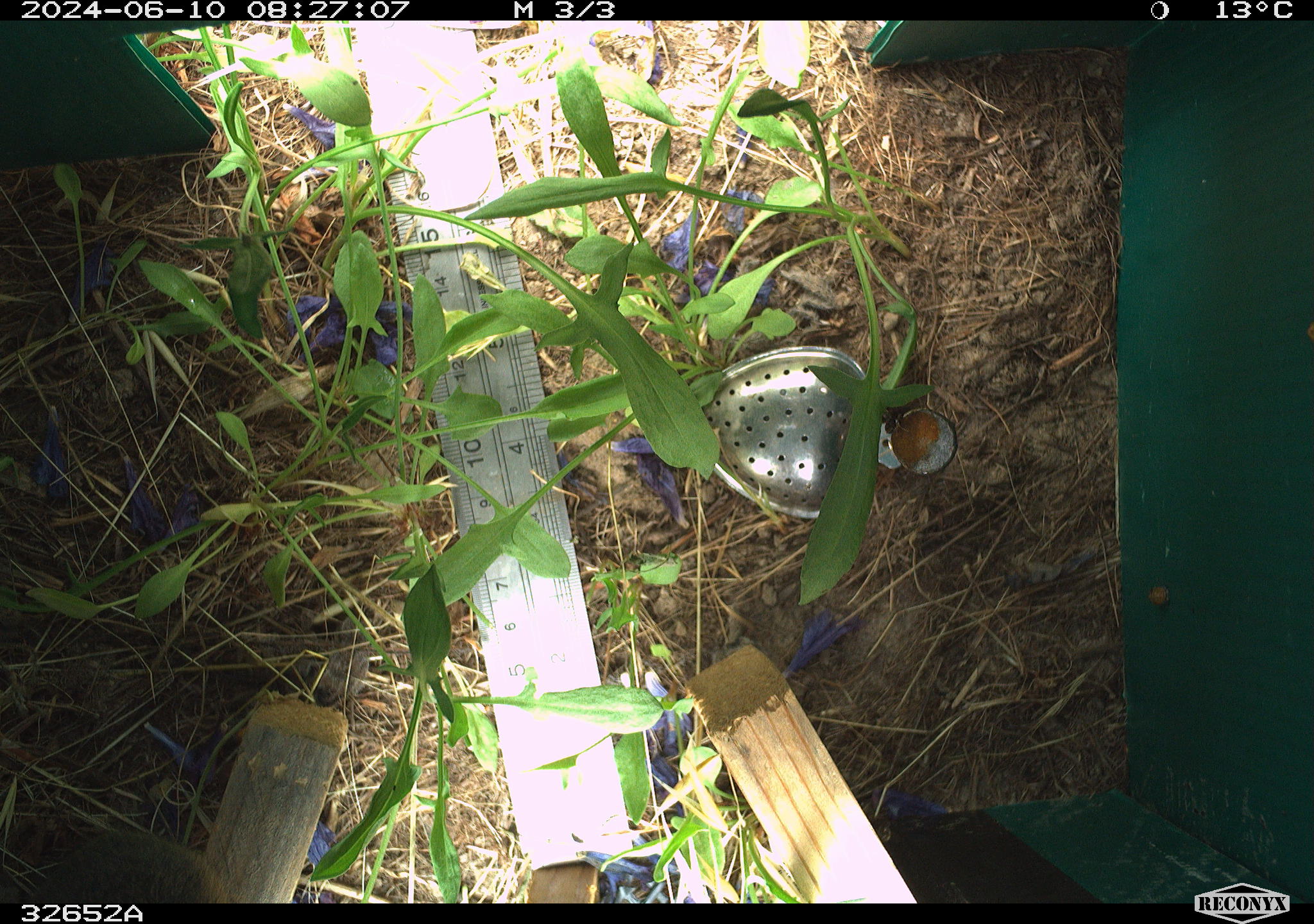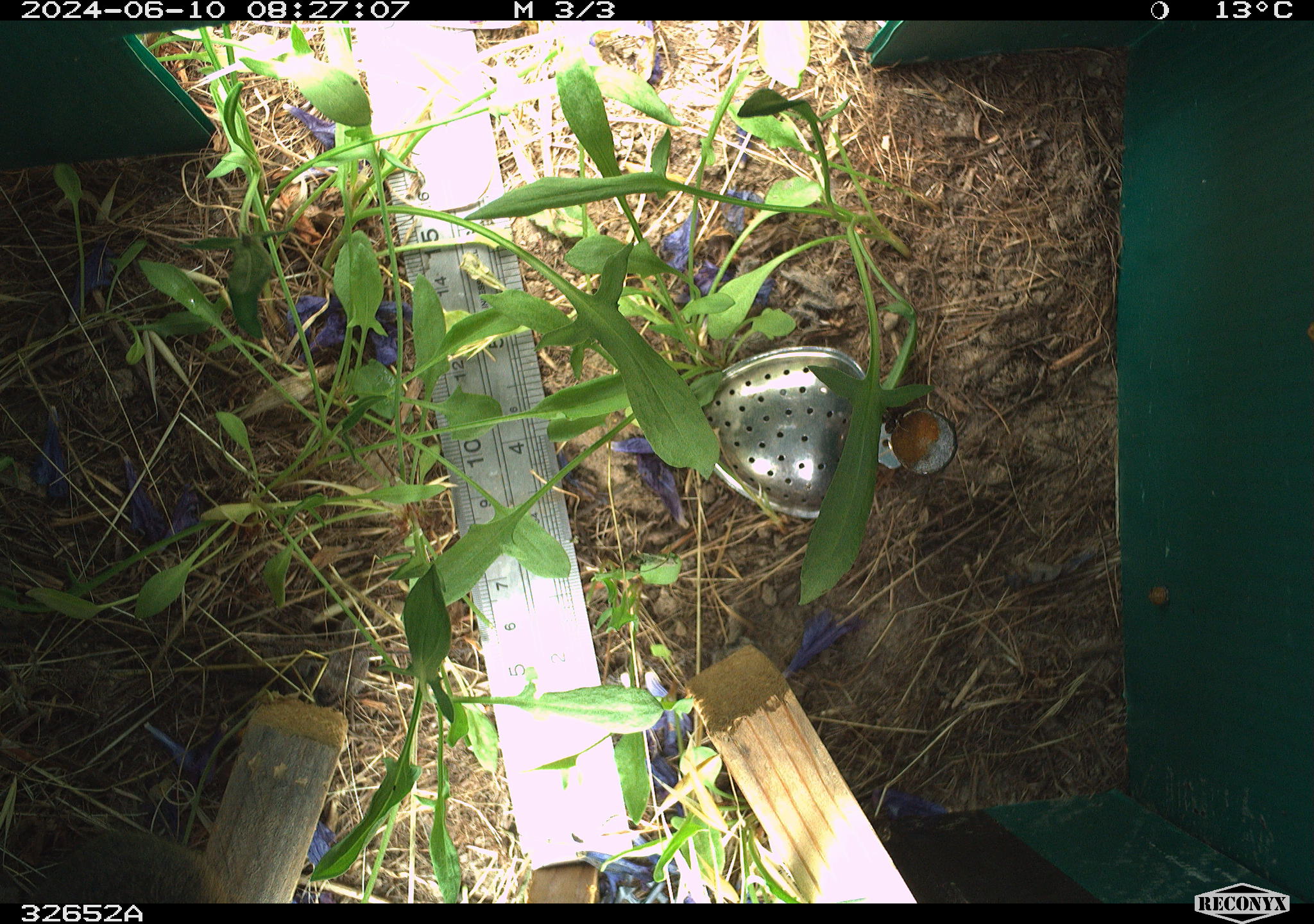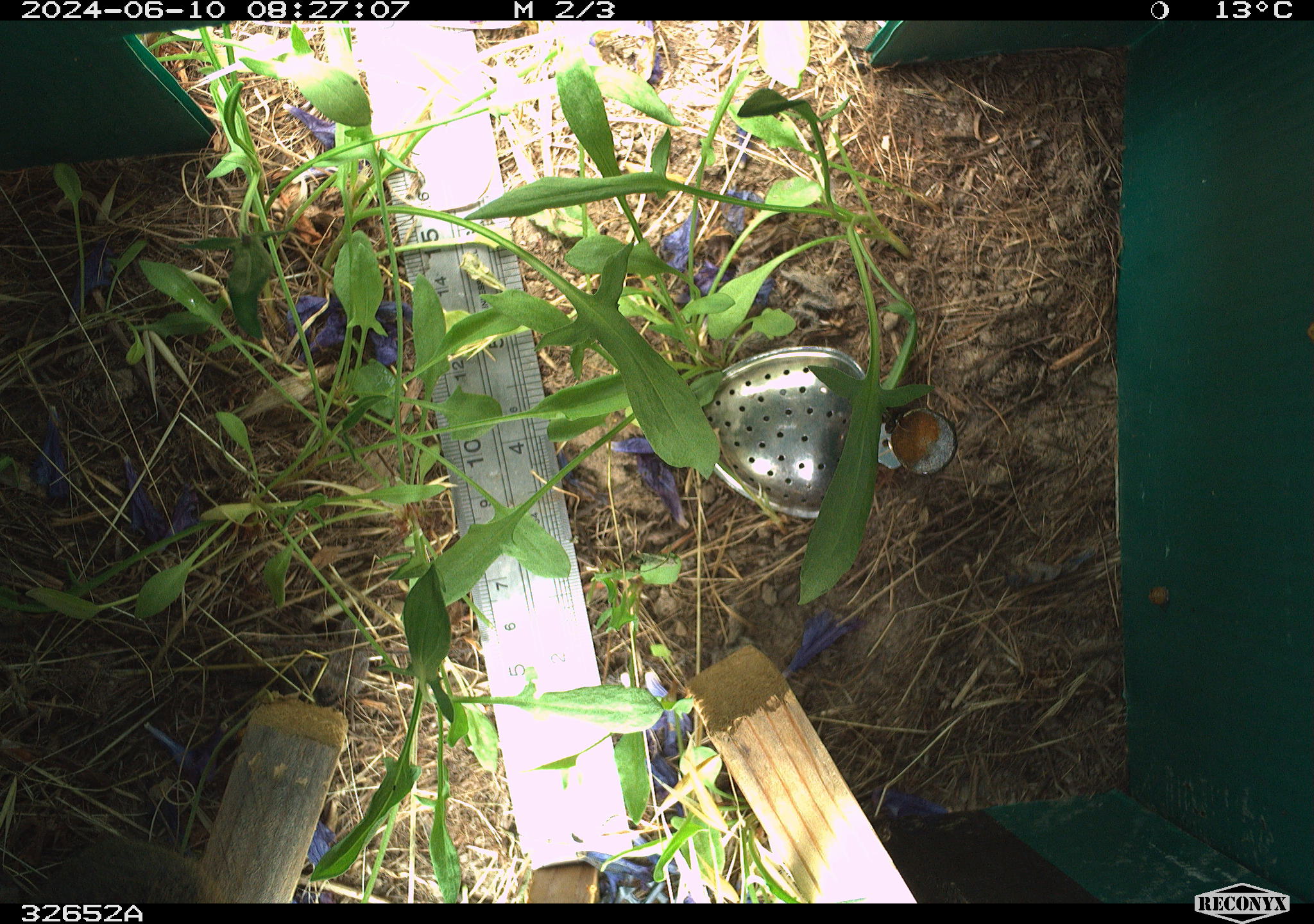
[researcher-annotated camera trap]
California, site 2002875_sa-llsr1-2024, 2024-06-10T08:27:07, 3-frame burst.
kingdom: Animalia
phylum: Chordata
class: Mammalia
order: Rodentia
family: Cricetidae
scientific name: Arvicolinae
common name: voles, lemmings, and muskrats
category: arvicolinae subfamily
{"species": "arvicolinae subfamily (voles, lemmings, and muskrats) (Arvicolinae)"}